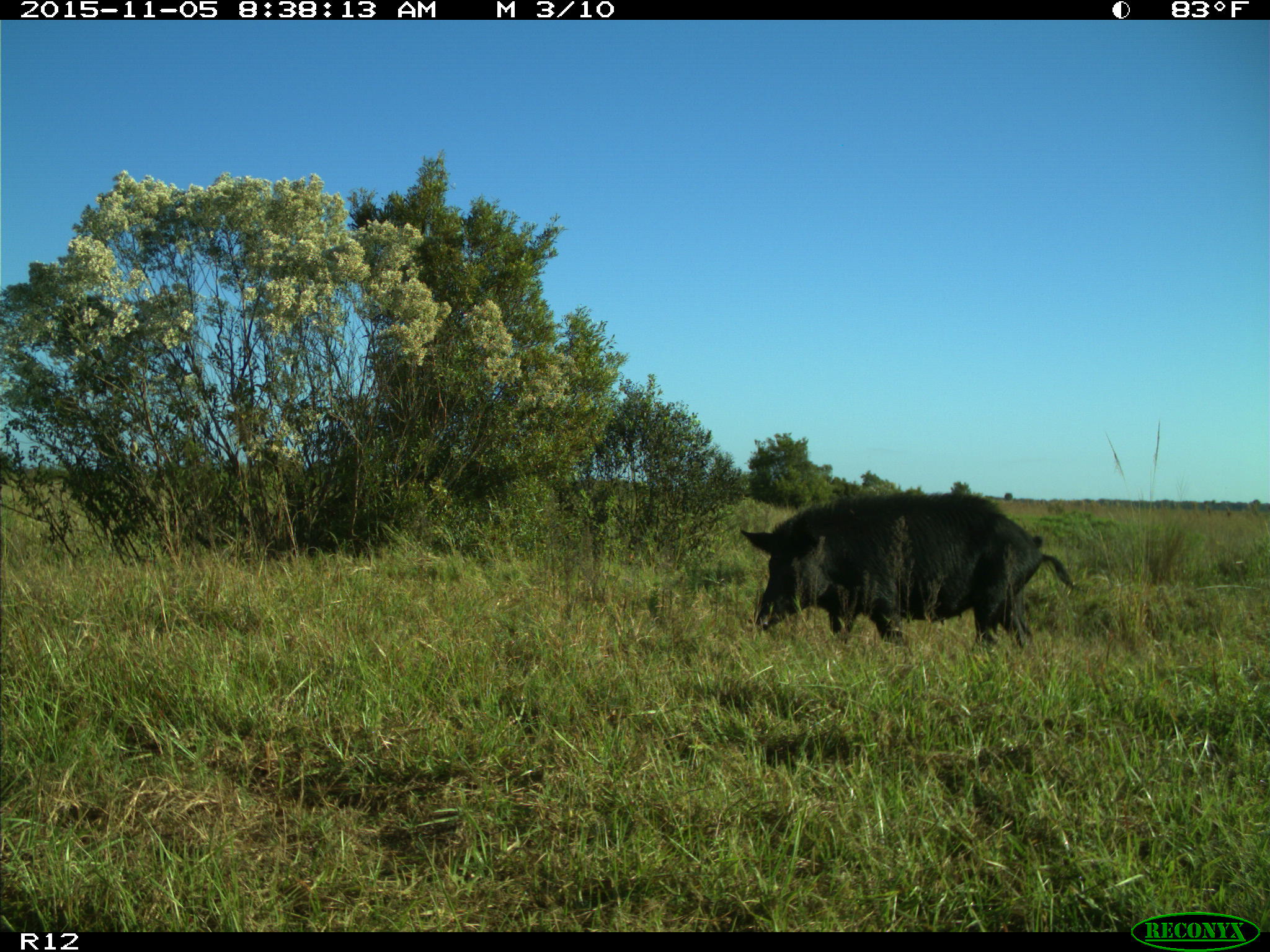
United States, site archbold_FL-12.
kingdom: Animalia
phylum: Chordata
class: Mammalia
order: Artiodactyla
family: Suidae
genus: Sus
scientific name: Sus scrofa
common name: wild boar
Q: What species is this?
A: Sus scrofa (wild boar).